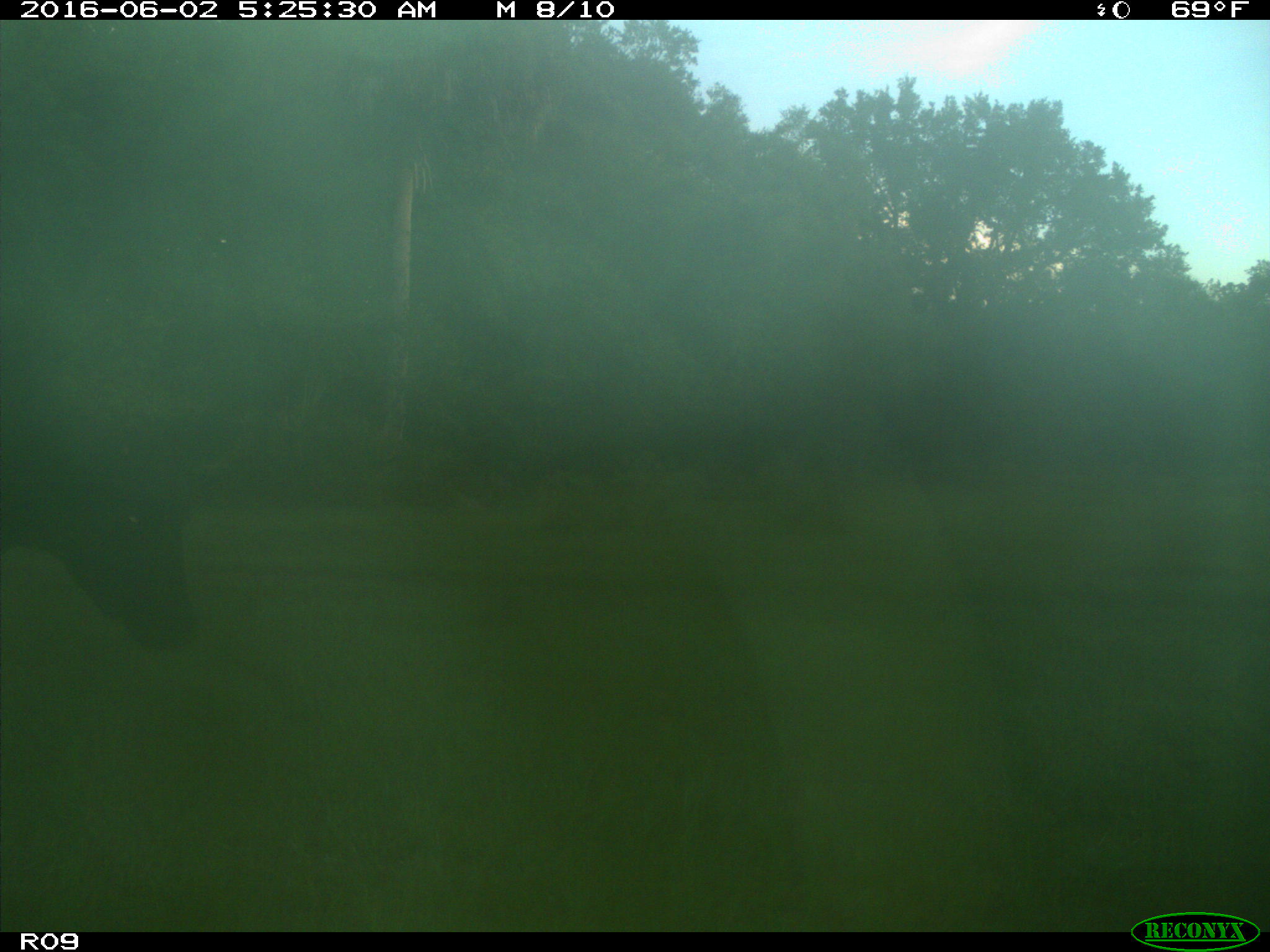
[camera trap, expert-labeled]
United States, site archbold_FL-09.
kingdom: Animalia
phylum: Chordata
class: Mammalia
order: Artiodactyla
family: Bovidae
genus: Bos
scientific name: Bos taurus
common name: domestic cow